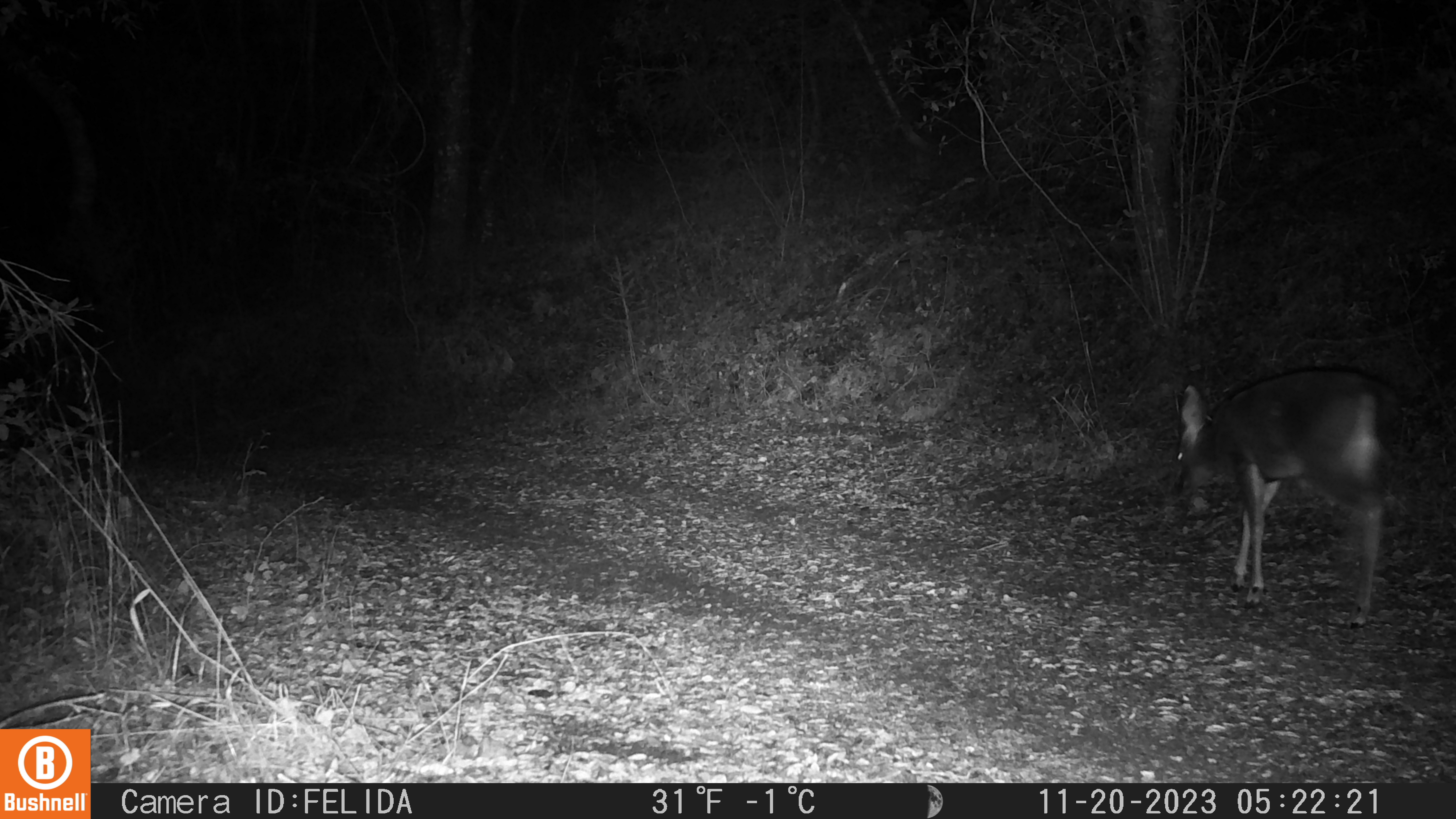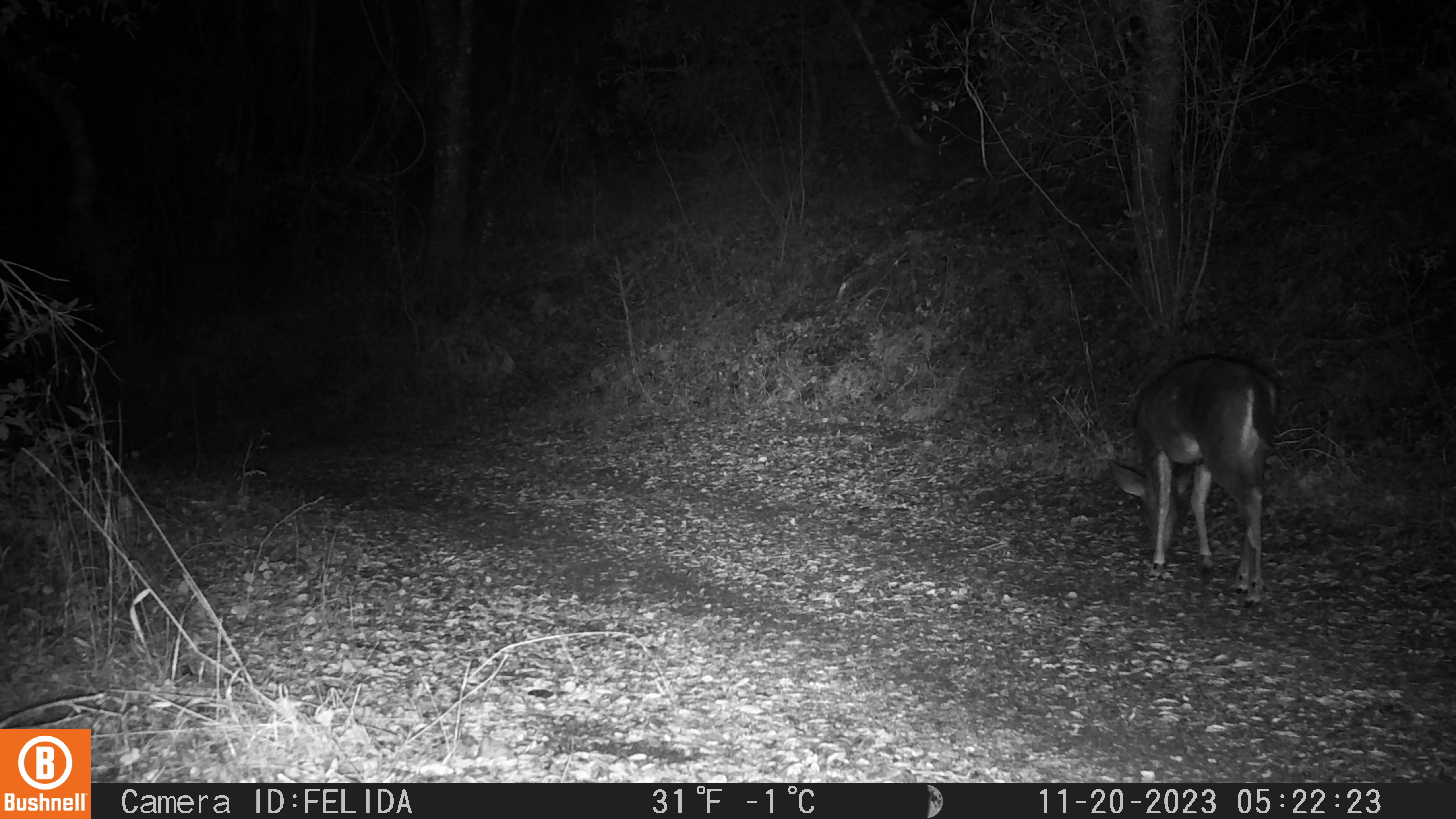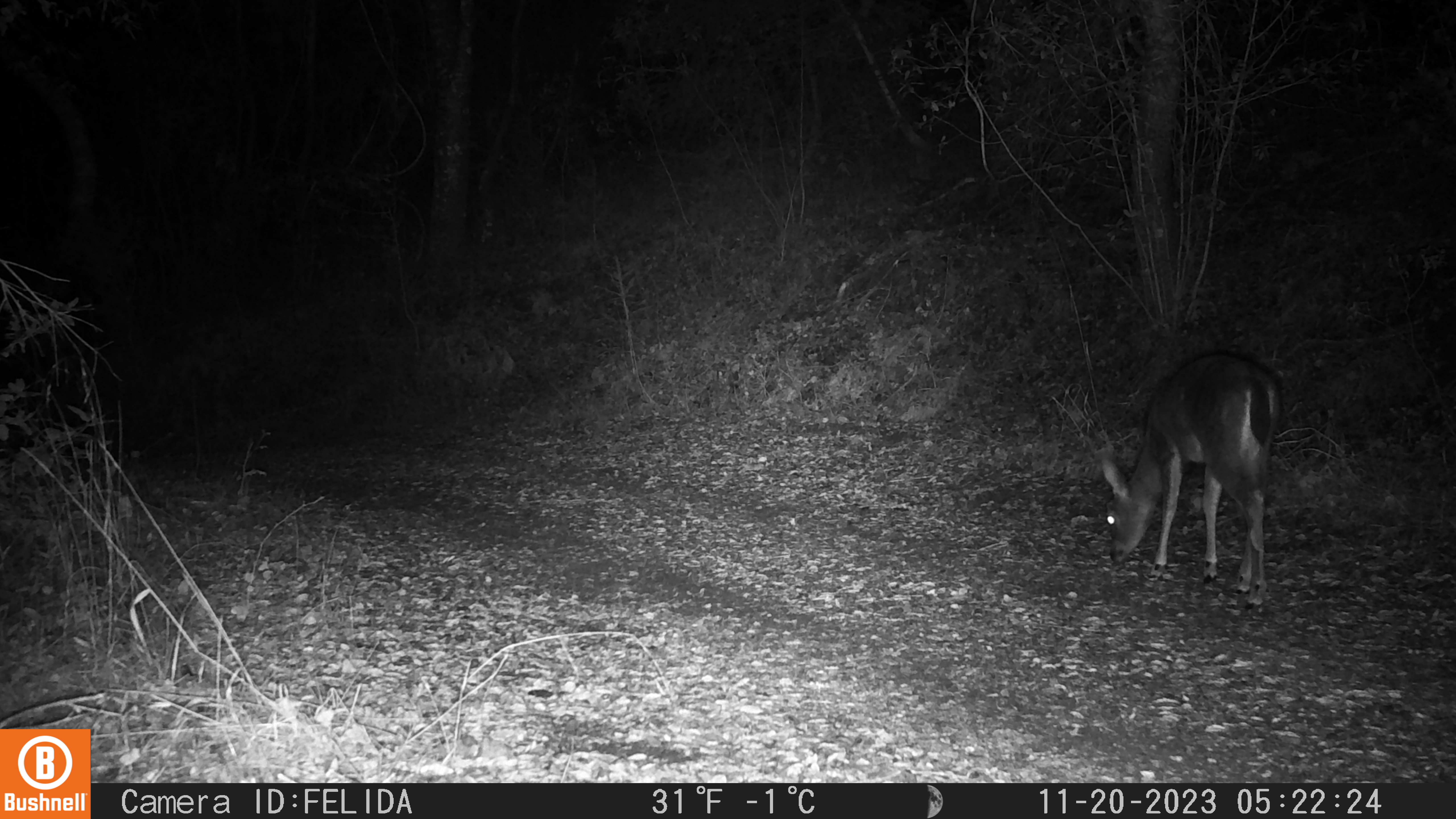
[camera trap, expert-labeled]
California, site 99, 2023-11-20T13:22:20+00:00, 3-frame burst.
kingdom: Animalia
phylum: Chordata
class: Mammalia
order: Artiodactyla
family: Cervidae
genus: Odocoileus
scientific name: Odocoileus hemionus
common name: mule deer